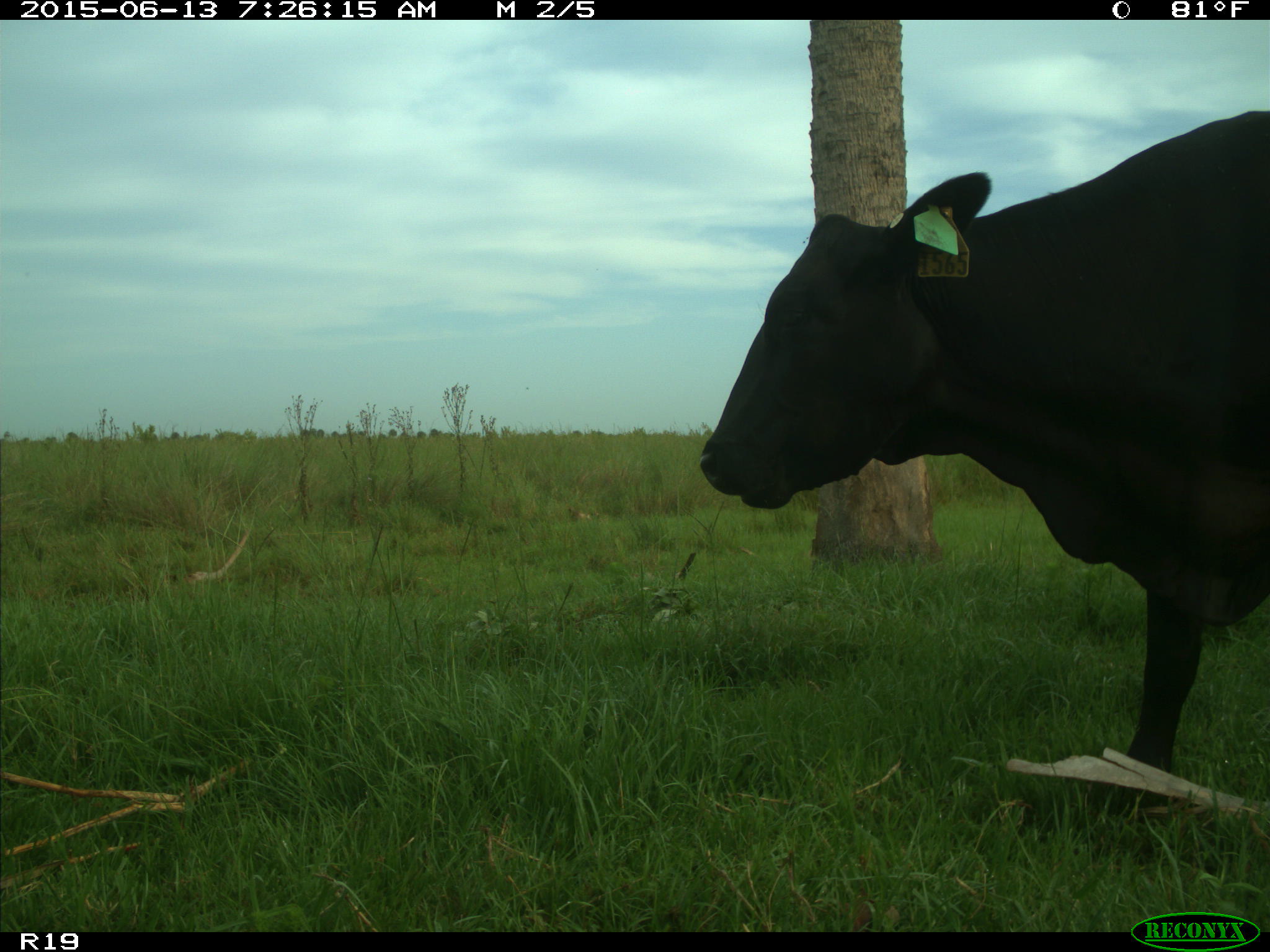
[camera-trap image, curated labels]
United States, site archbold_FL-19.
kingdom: Animalia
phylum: Chordata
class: Mammalia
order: Artiodactyla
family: Bovidae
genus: Bos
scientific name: Bos taurus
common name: domestic cow